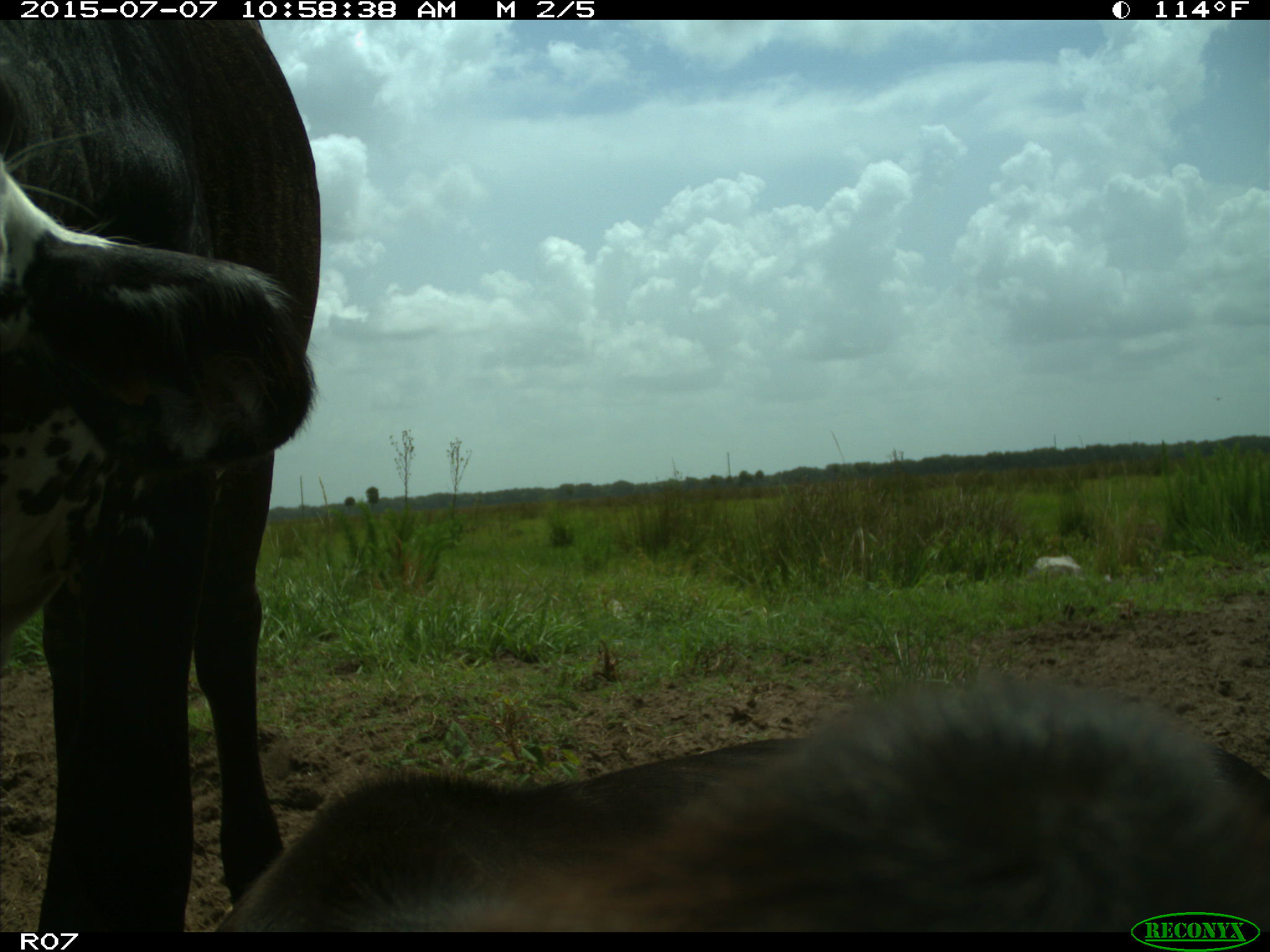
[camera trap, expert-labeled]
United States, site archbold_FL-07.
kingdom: Animalia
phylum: Chordata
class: Mammalia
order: Artiodactyla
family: Bovidae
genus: Bos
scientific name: Bos taurus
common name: domestic cow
Bos taurus (domestic cow).